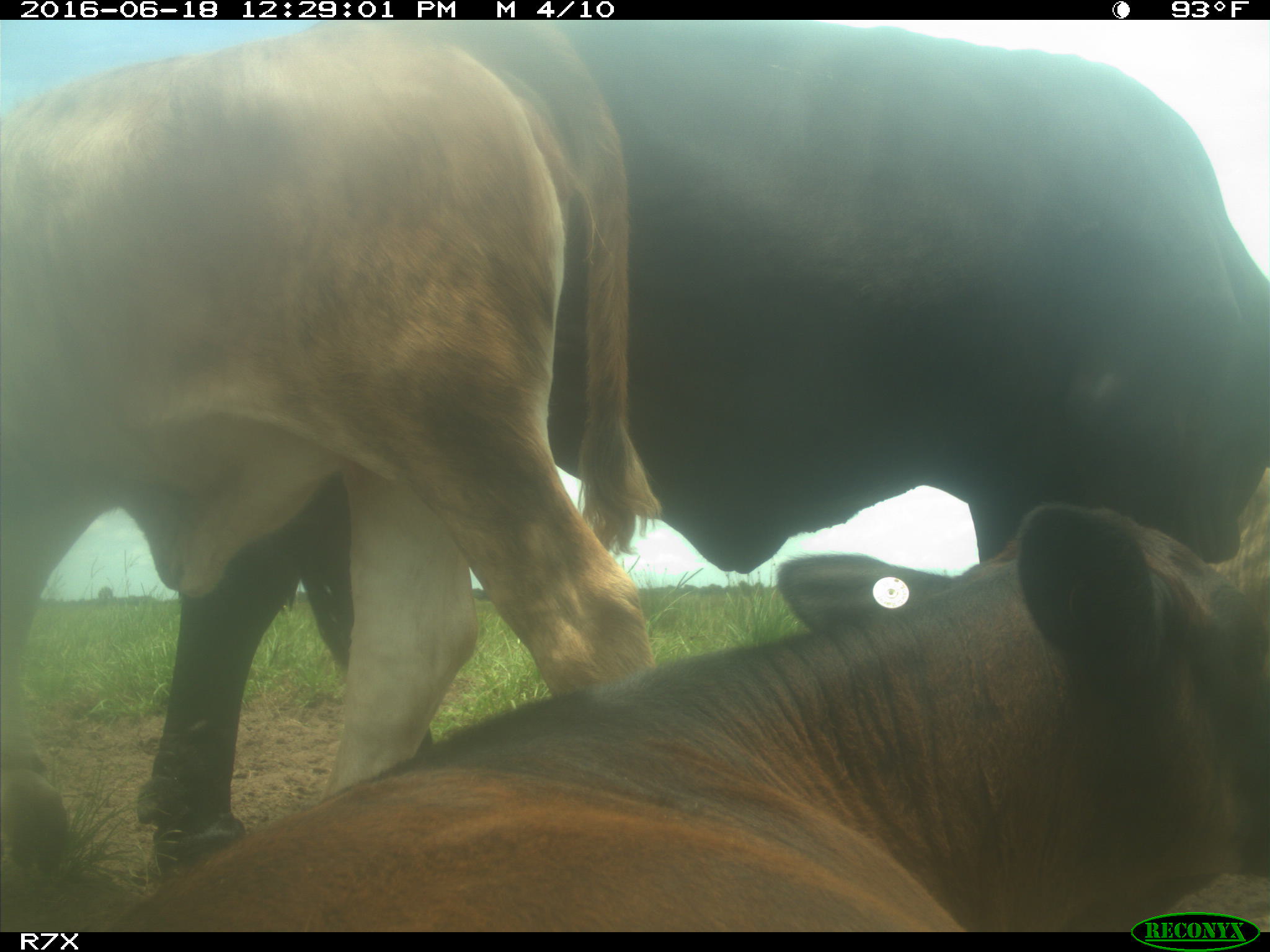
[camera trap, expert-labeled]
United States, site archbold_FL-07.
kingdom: Animalia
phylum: Chordata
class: Mammalia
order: Artiodactyla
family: Bovidae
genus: Bos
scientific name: Bos taurus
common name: domestic cow